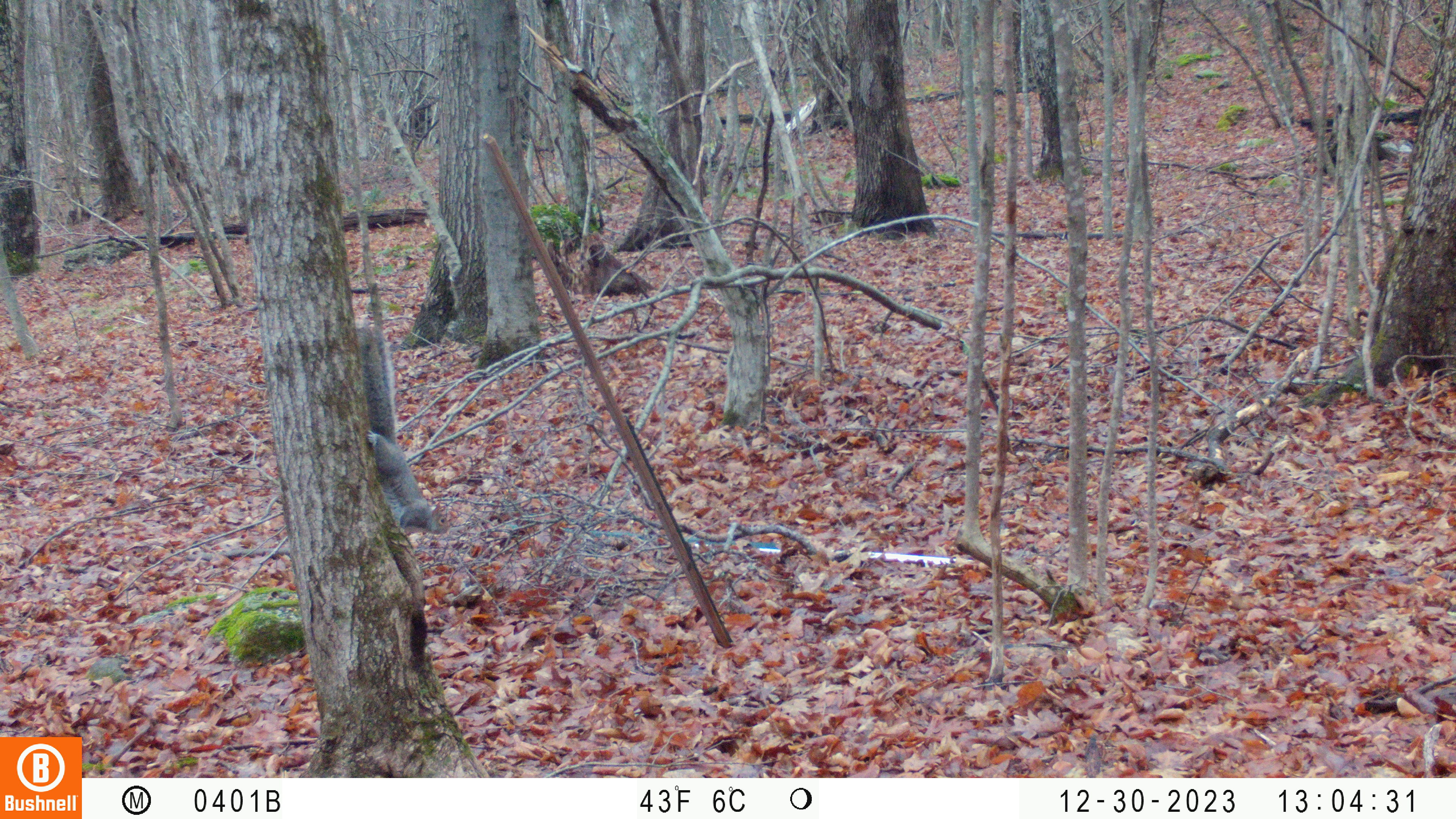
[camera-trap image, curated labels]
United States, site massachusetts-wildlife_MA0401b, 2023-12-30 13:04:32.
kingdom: Animalia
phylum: Chordata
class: Mammalia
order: Rodentia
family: Sciuridae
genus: Sciurus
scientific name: Sciurus carolinensis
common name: gray squirrel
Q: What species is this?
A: Gray squirrel (Sciurus carolinensis).